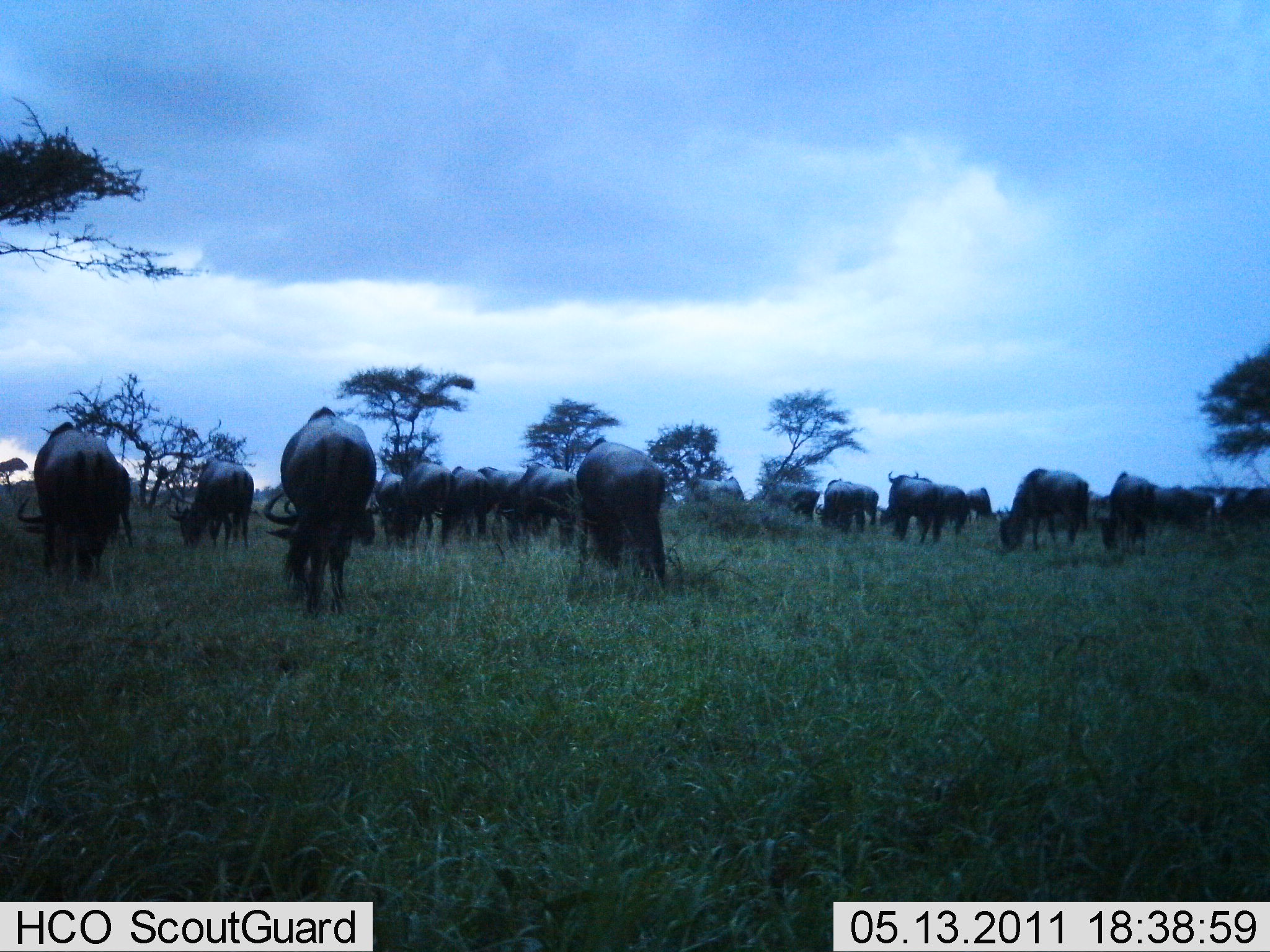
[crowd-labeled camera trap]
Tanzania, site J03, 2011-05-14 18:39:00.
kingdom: Animalia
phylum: Chordata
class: Mammalia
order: Artiodactyla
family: Bovidae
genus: Connochaetes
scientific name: Connochaetes taurinus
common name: blue wildebeest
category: wildebeest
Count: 11-50.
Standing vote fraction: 50%.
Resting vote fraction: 0%.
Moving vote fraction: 10%.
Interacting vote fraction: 0%.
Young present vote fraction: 0%.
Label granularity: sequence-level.